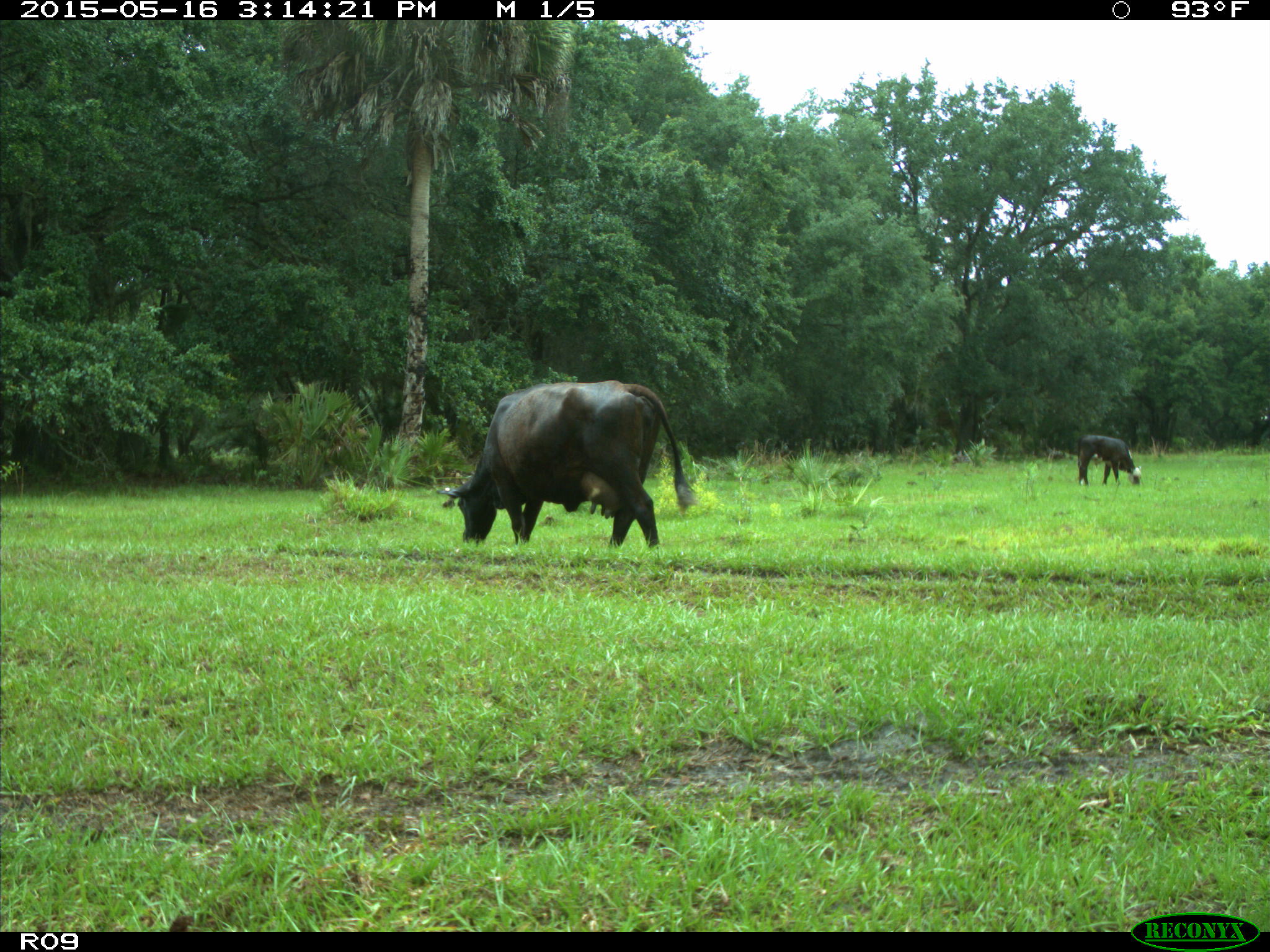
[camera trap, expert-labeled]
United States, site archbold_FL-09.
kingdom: Animalia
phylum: Chordata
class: Mammalia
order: Artiodactyla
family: Bovidae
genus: Bos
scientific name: Bos taurus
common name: domestic cow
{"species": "Bos taurus (domestic cow)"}